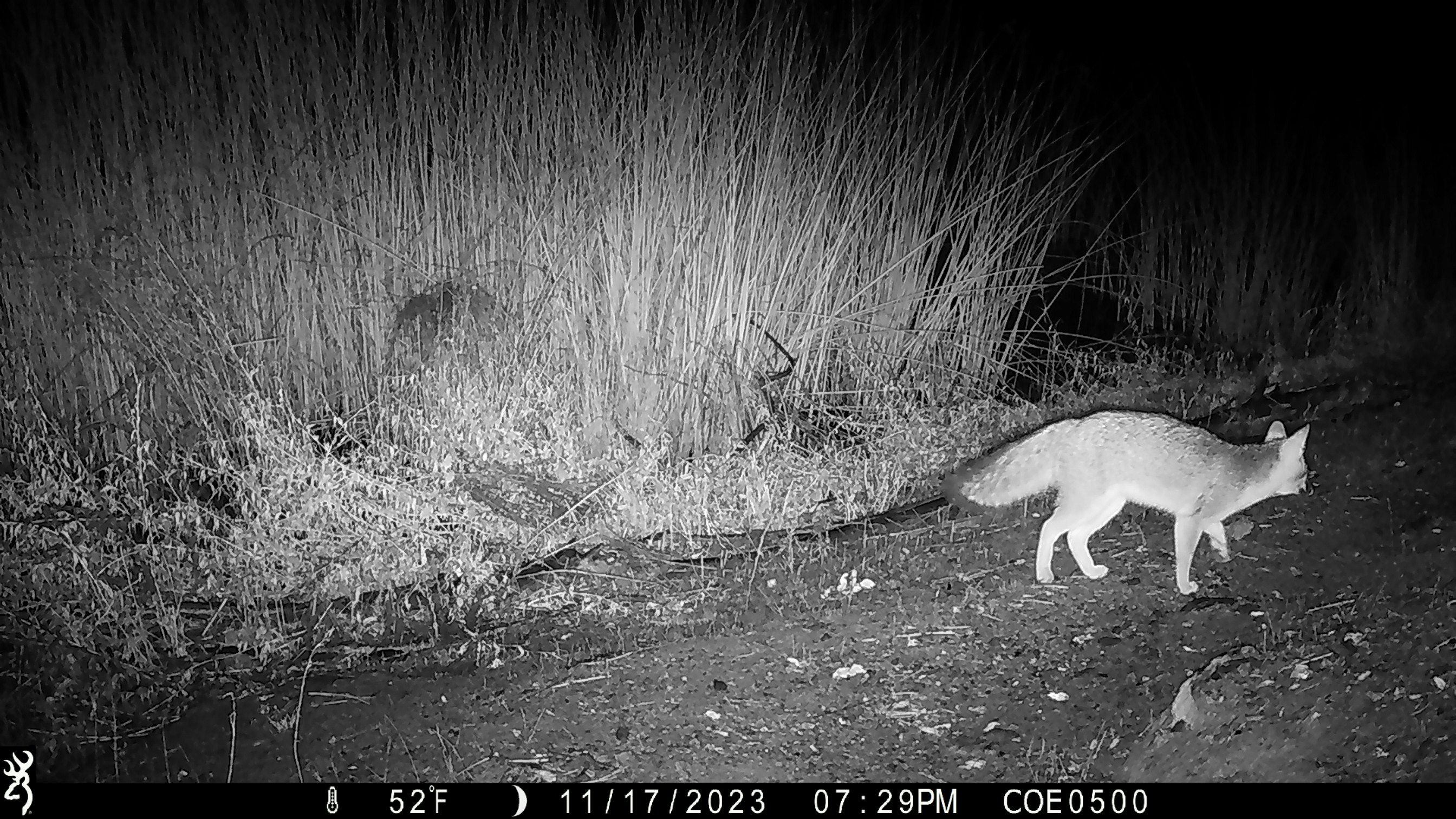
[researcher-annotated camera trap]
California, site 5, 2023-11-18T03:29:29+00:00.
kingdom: Animalia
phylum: Chordata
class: Mammalia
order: Carnivora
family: Canidae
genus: Urocyon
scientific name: Urocyon cinereoargenteus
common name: gray fox